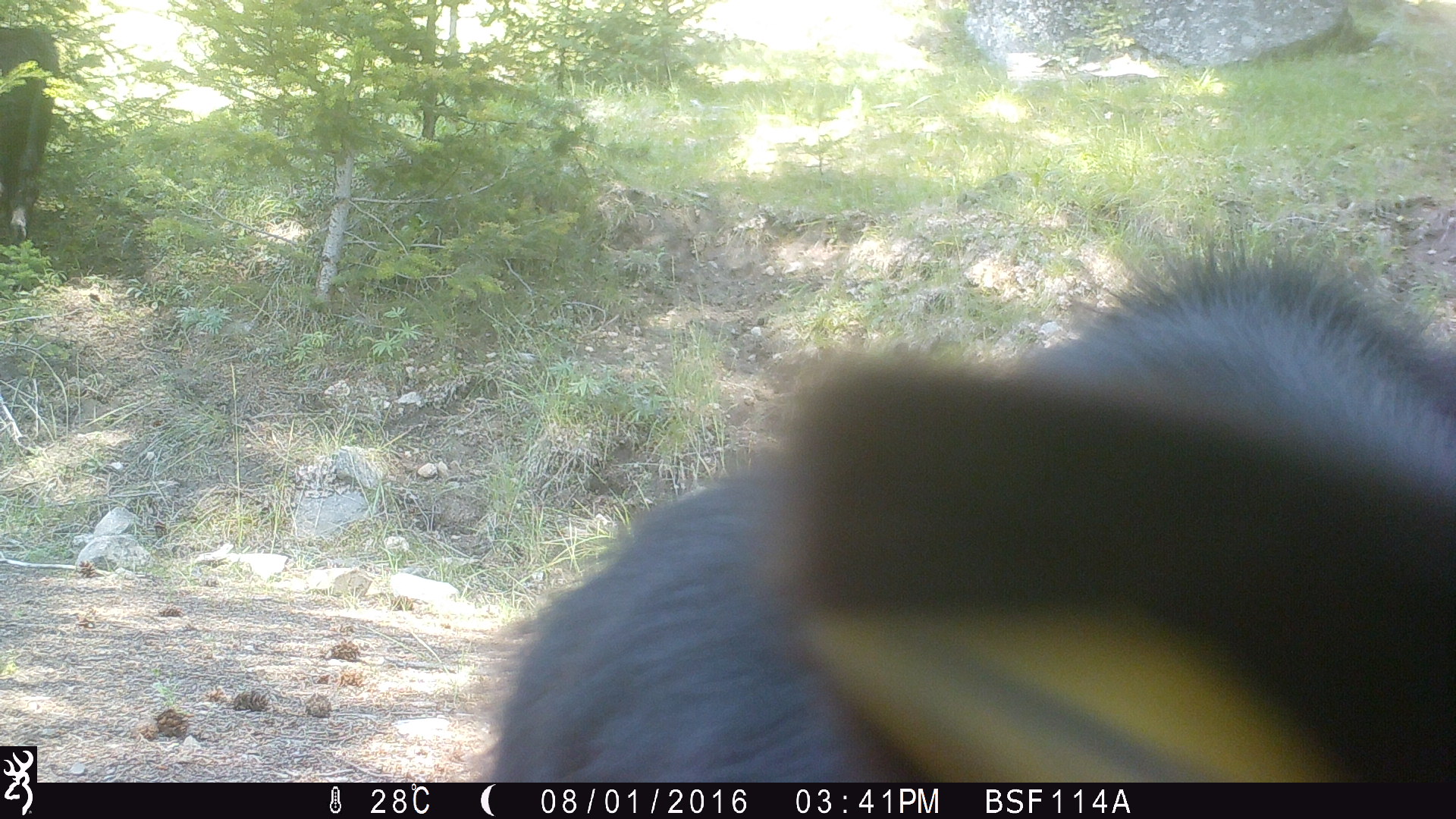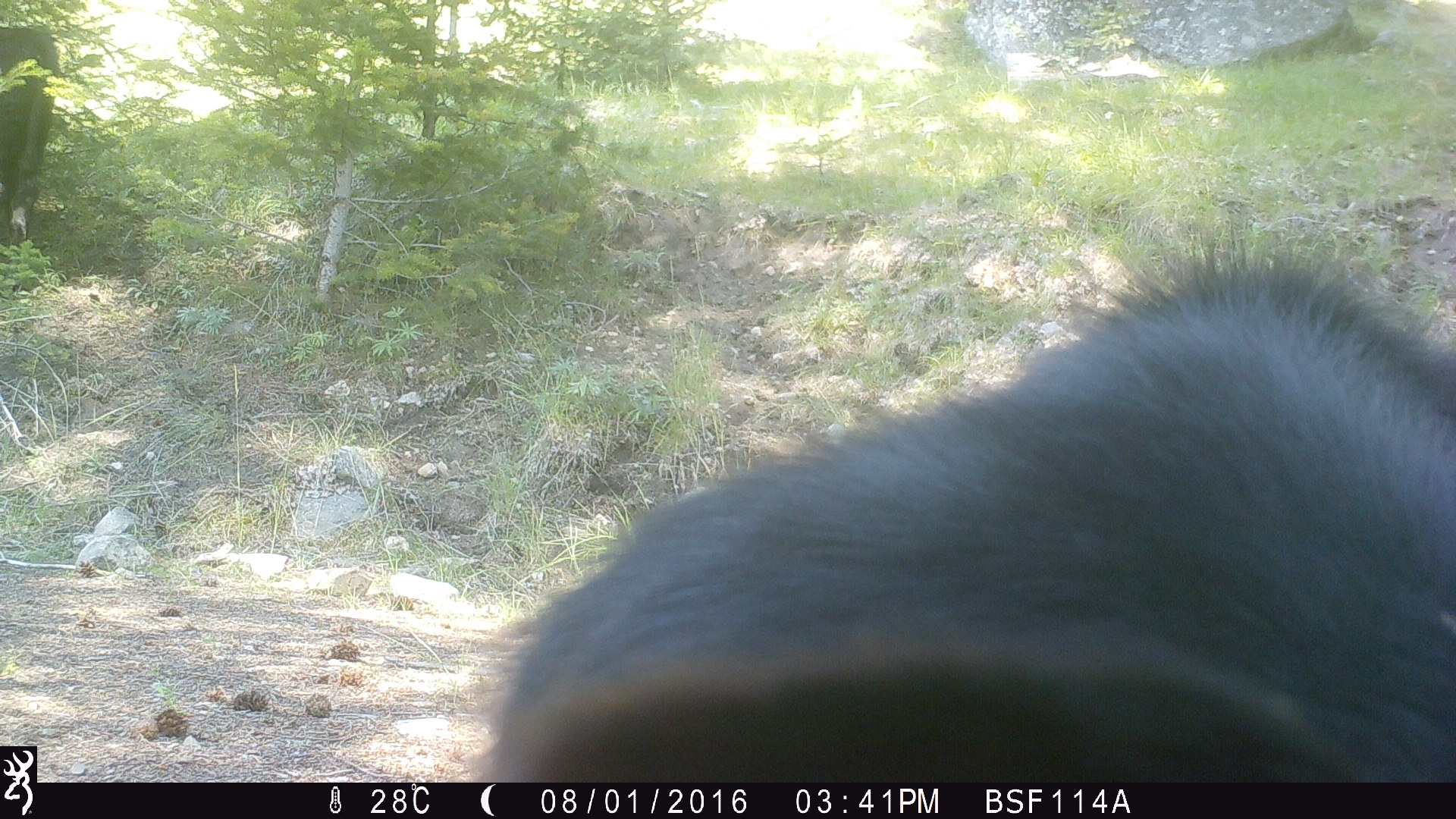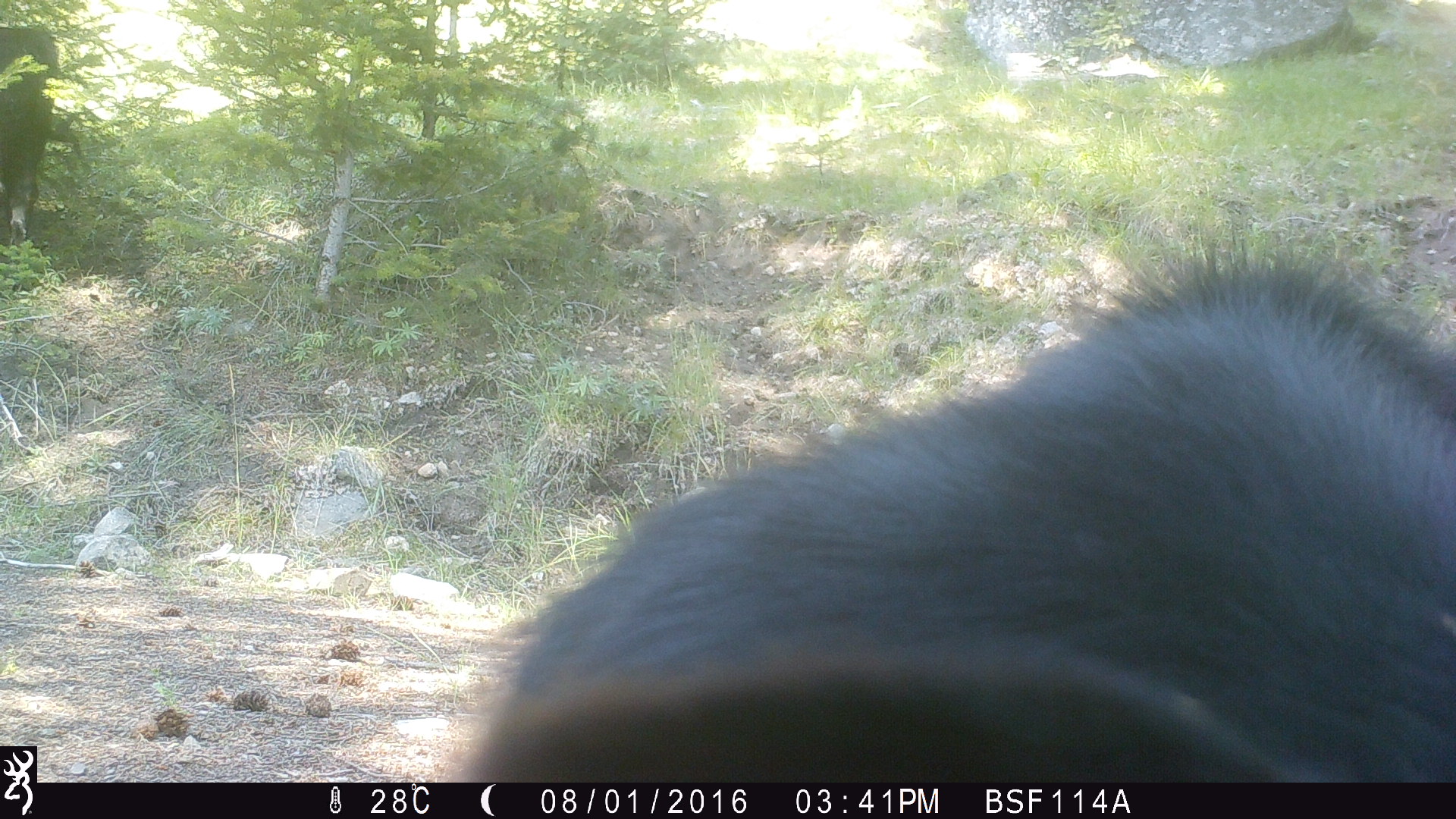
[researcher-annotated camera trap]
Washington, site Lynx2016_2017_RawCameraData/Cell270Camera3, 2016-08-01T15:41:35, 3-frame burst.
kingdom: Animalia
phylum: Chordata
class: Mammalia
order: Artiodactyla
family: Bovidae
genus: Bos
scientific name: Bos taurus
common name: domestic cattle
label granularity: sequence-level